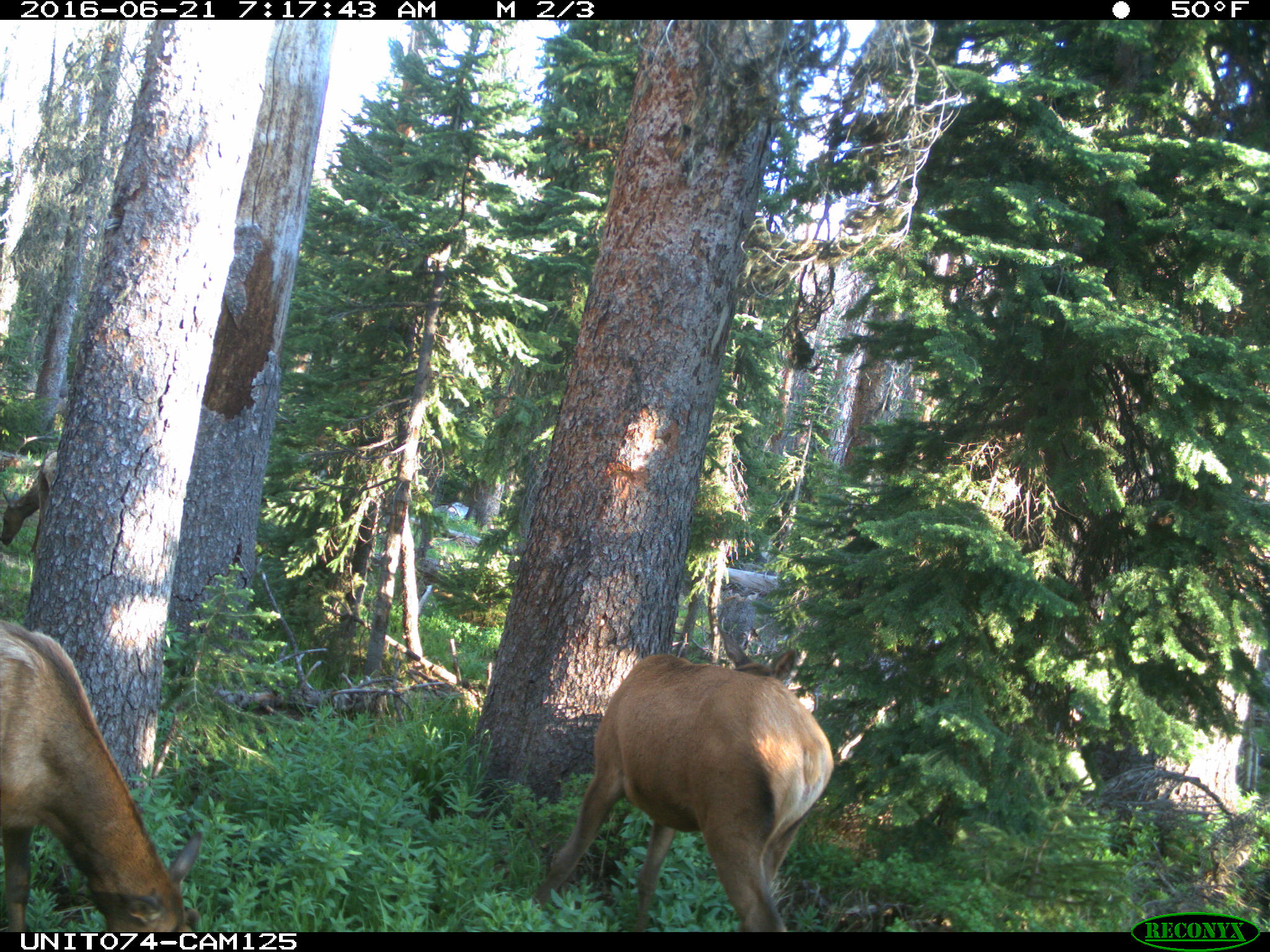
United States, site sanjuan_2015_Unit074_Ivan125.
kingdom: Animalia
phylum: Chordata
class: Mammalia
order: Artiodactyla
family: Cervidae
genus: Cervus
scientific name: Cervus elaphus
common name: red deer